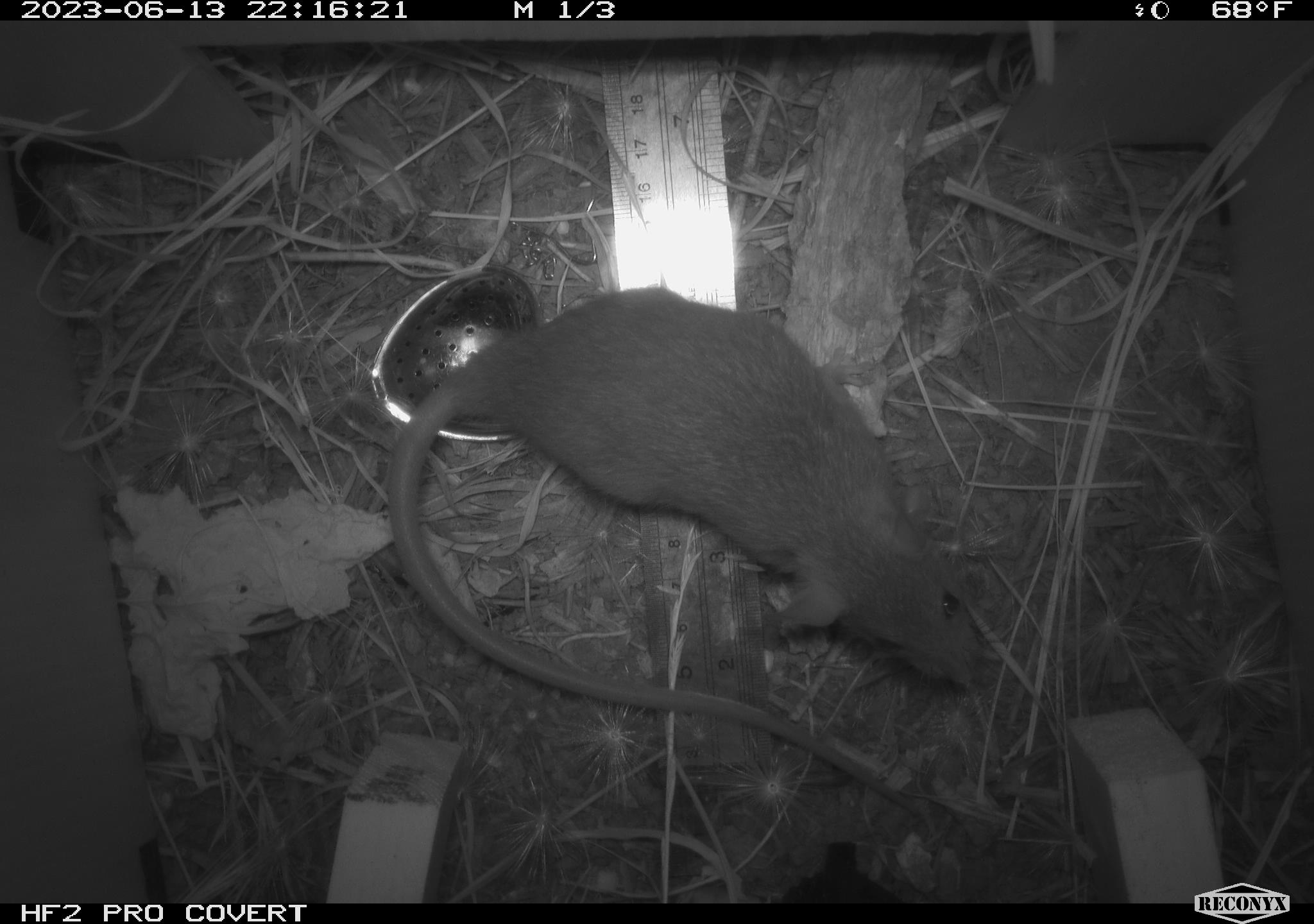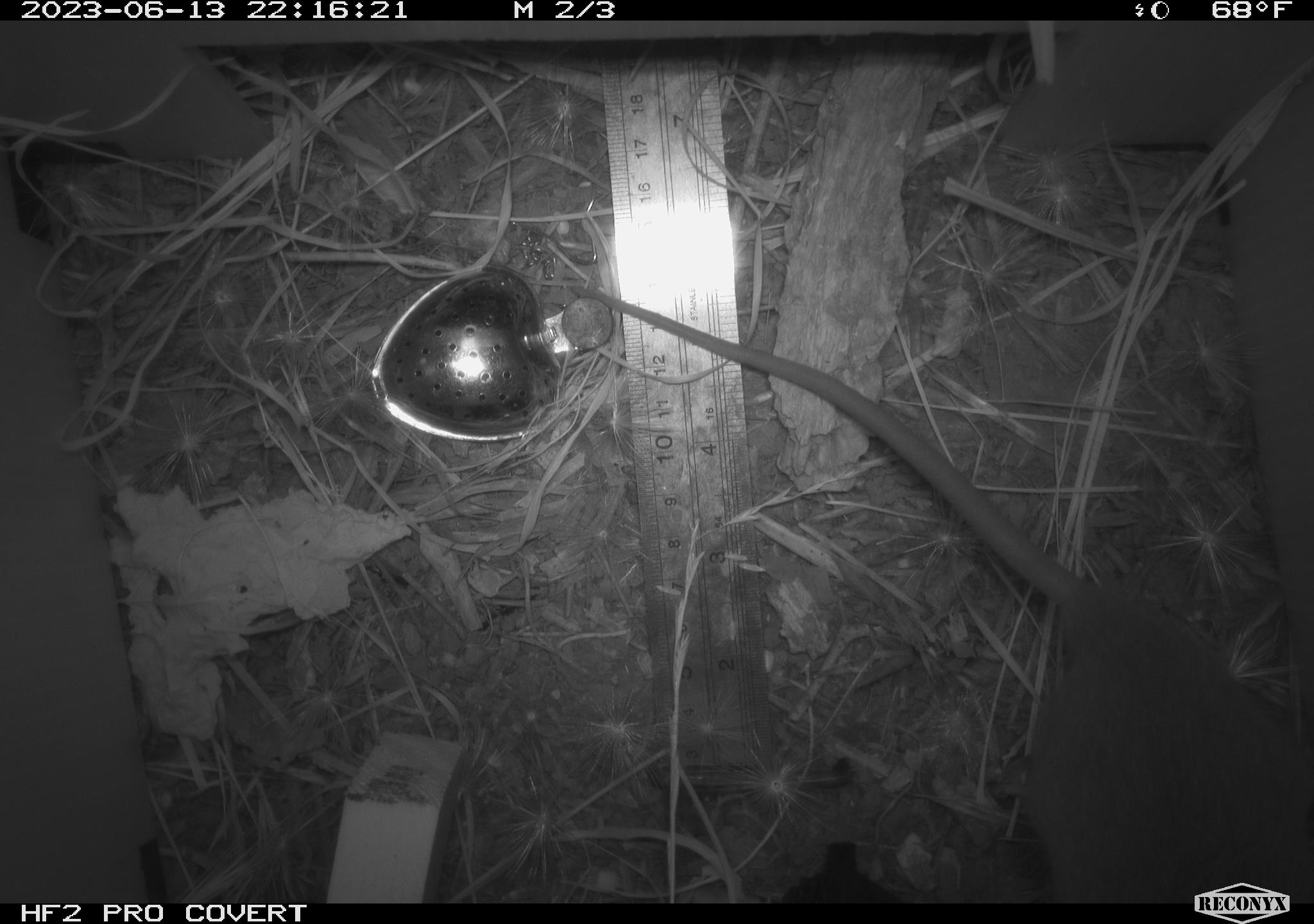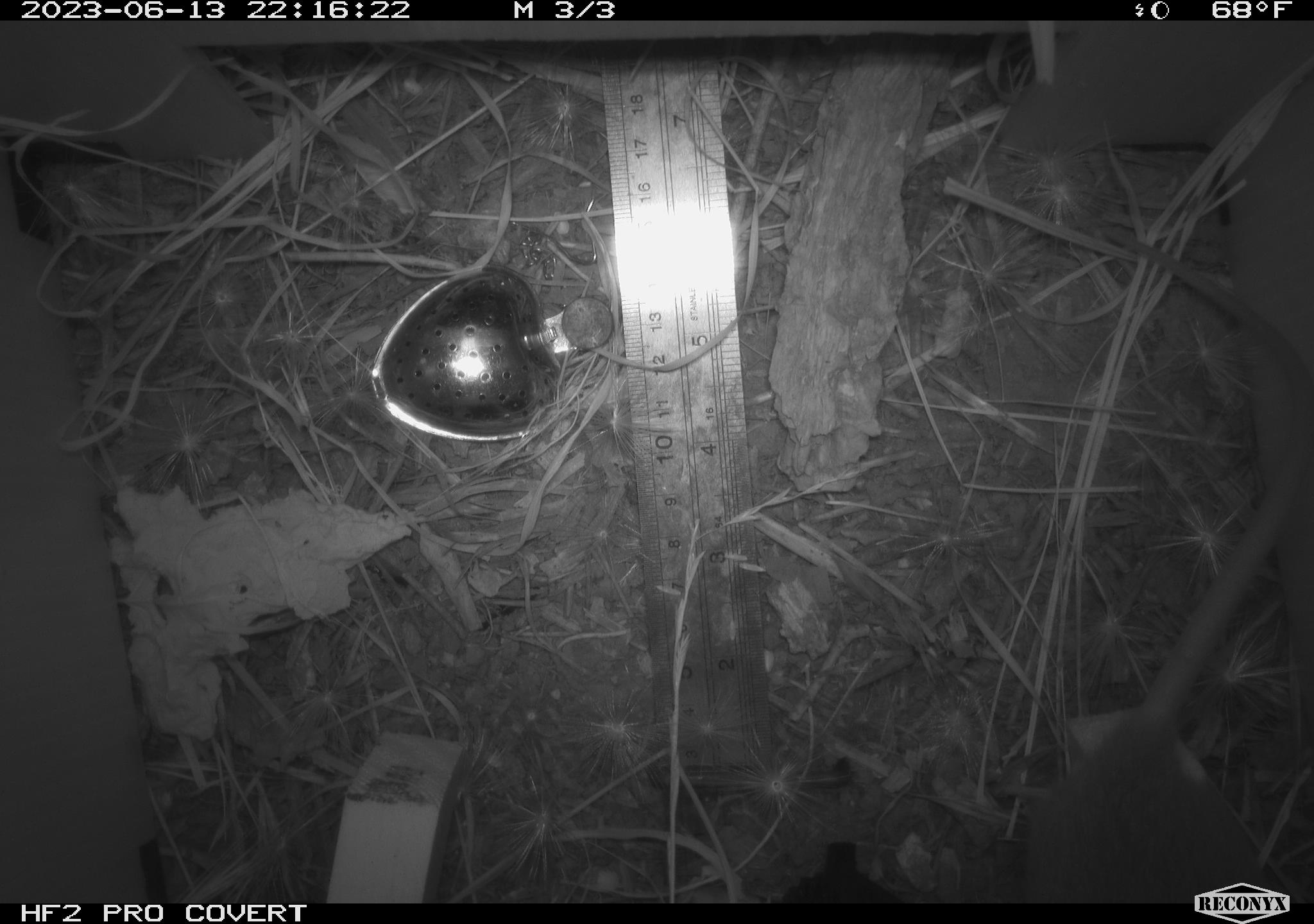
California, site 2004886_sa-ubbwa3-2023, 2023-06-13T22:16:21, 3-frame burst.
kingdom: Animalia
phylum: Chordata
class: Mammalia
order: Rodentia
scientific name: Rodentia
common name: mouse species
Mouse species (Rodentia).